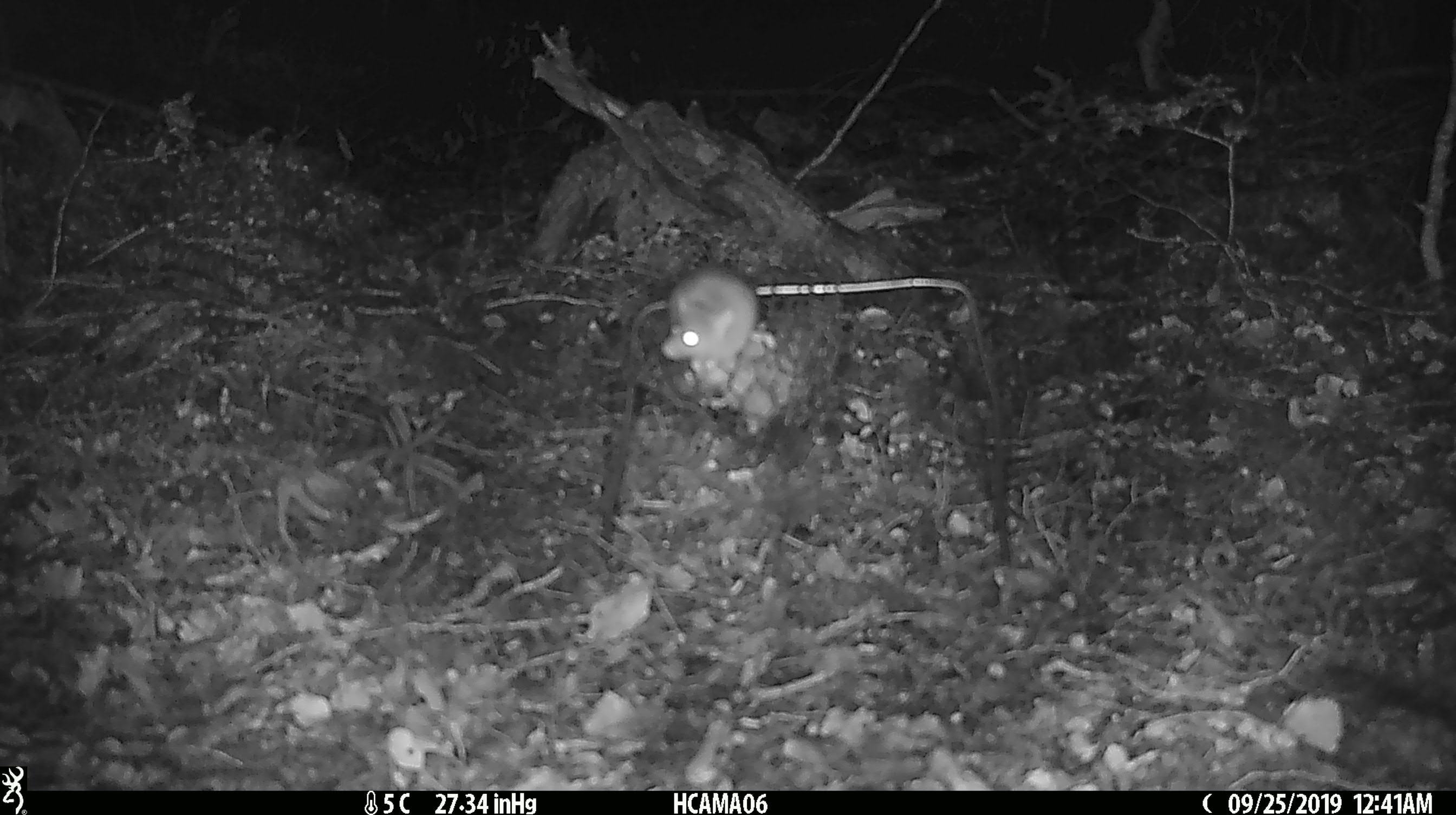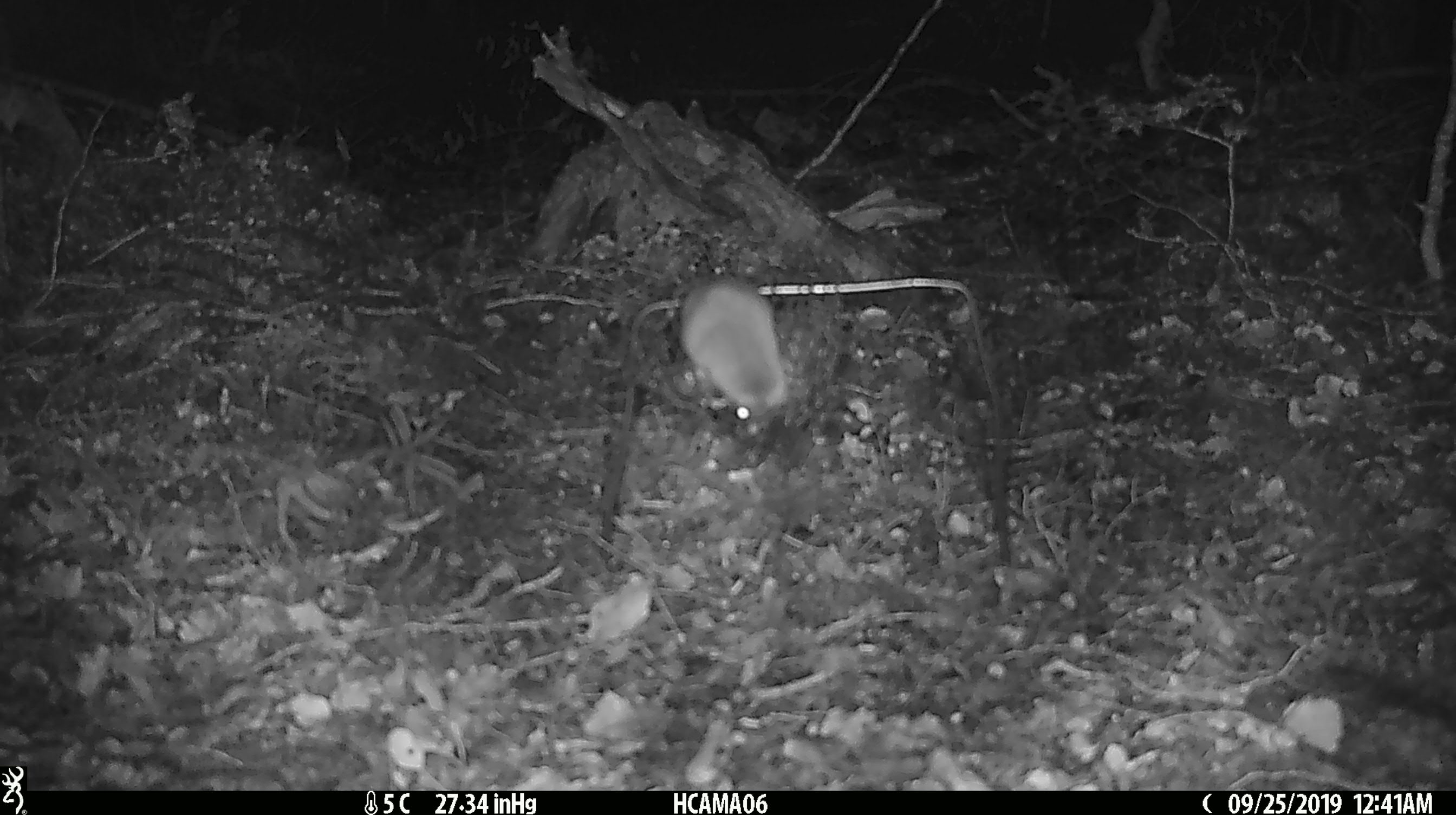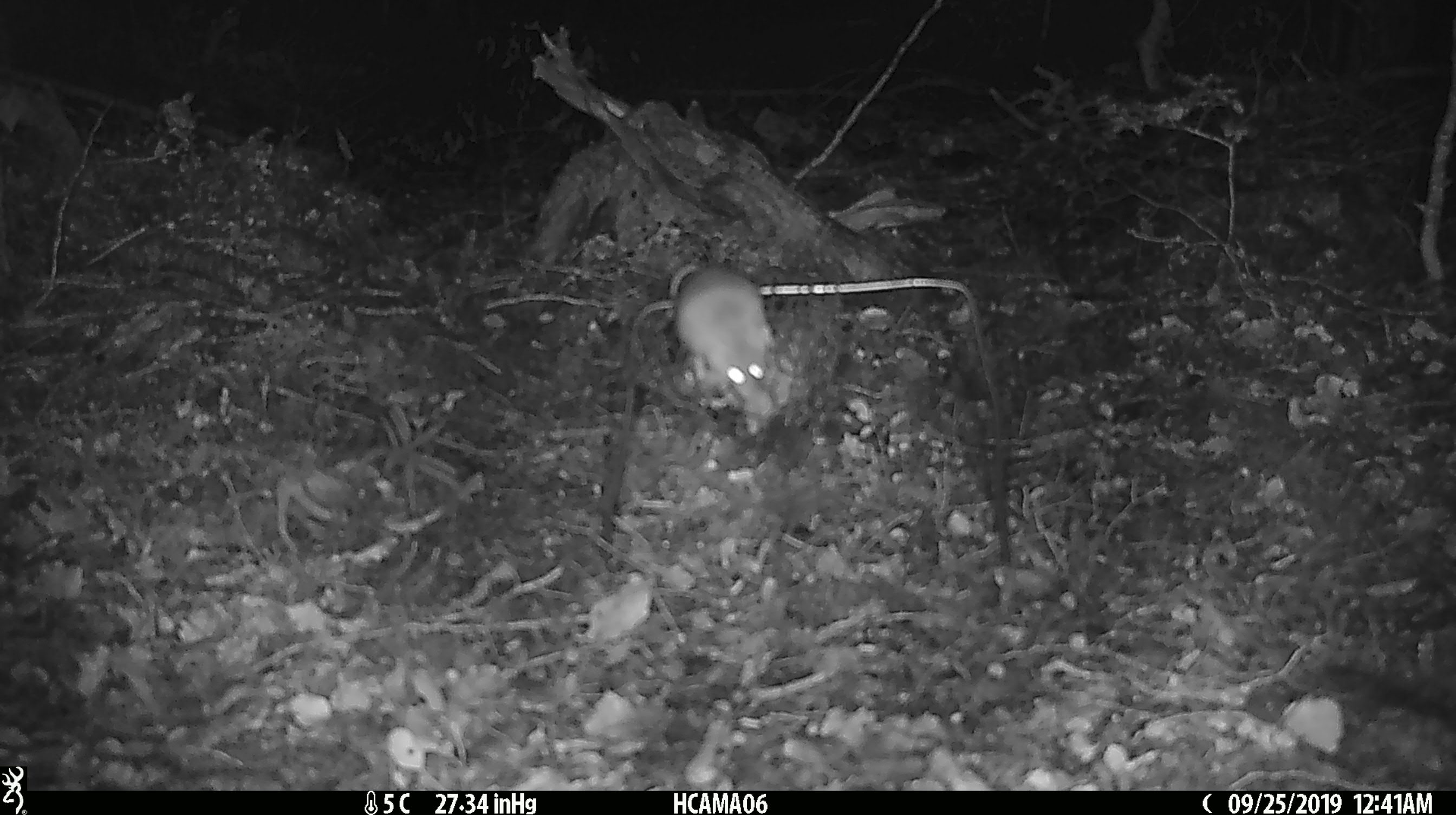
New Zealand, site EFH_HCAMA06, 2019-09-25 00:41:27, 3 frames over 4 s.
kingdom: Animalia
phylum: Chordata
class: Mammalia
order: Rodentia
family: Muridae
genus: Mus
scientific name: Mus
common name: mouse